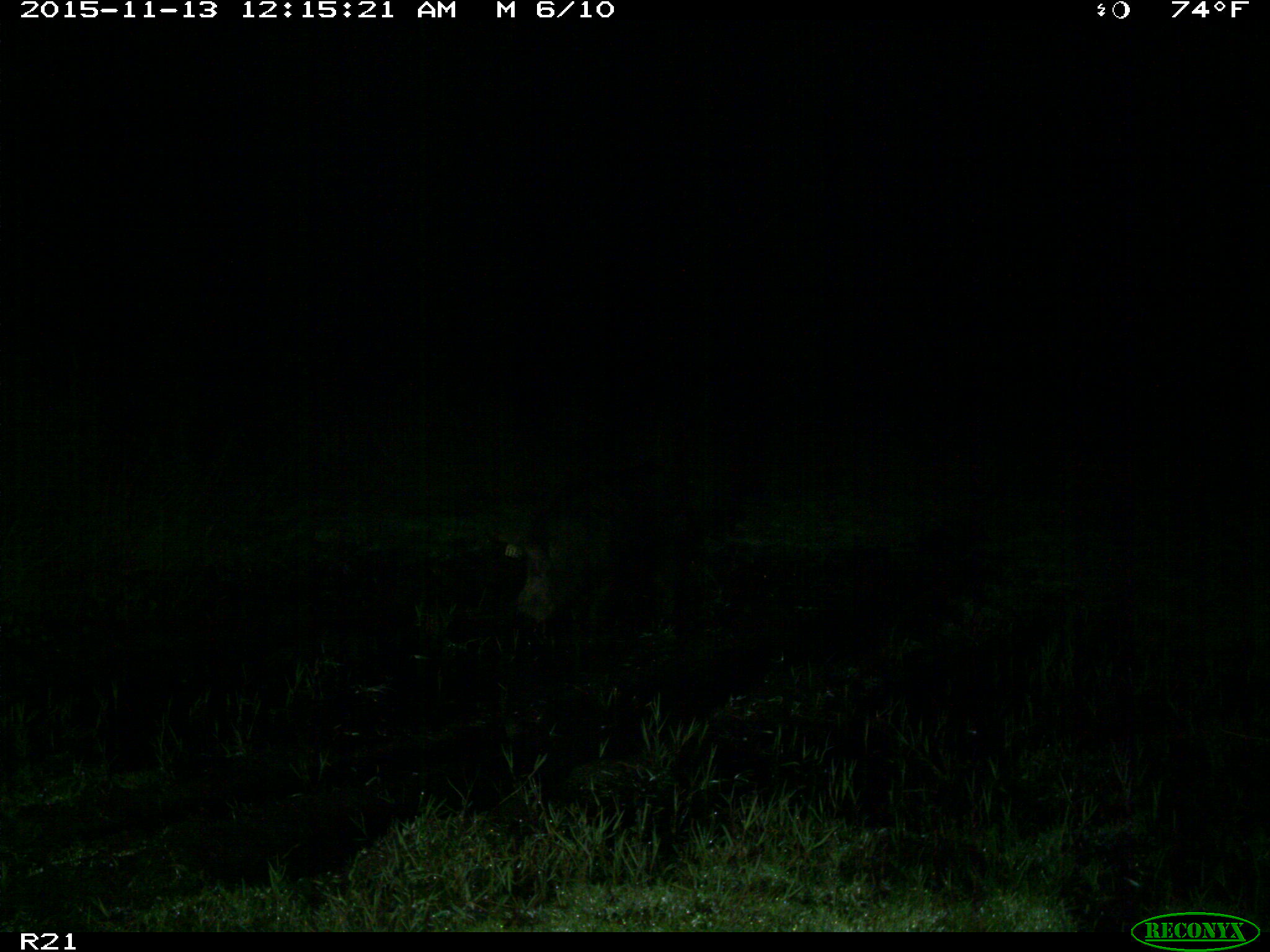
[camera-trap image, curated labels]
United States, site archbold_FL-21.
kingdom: Animalia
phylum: Chordata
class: Mammalia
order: Artiodactyla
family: Suidae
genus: Sus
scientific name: Sus scrofa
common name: wild boar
Sus scrofa (wild boar).